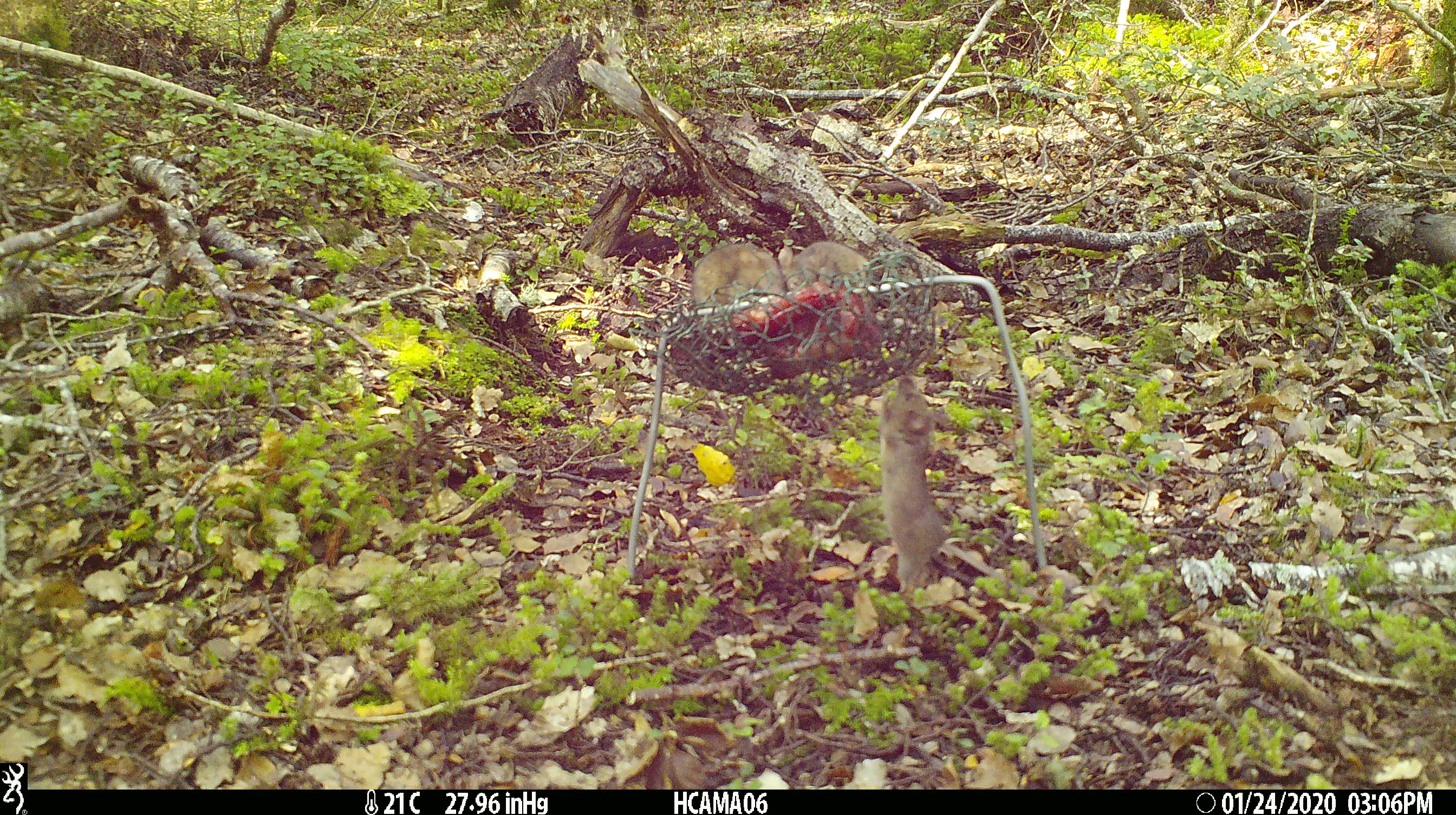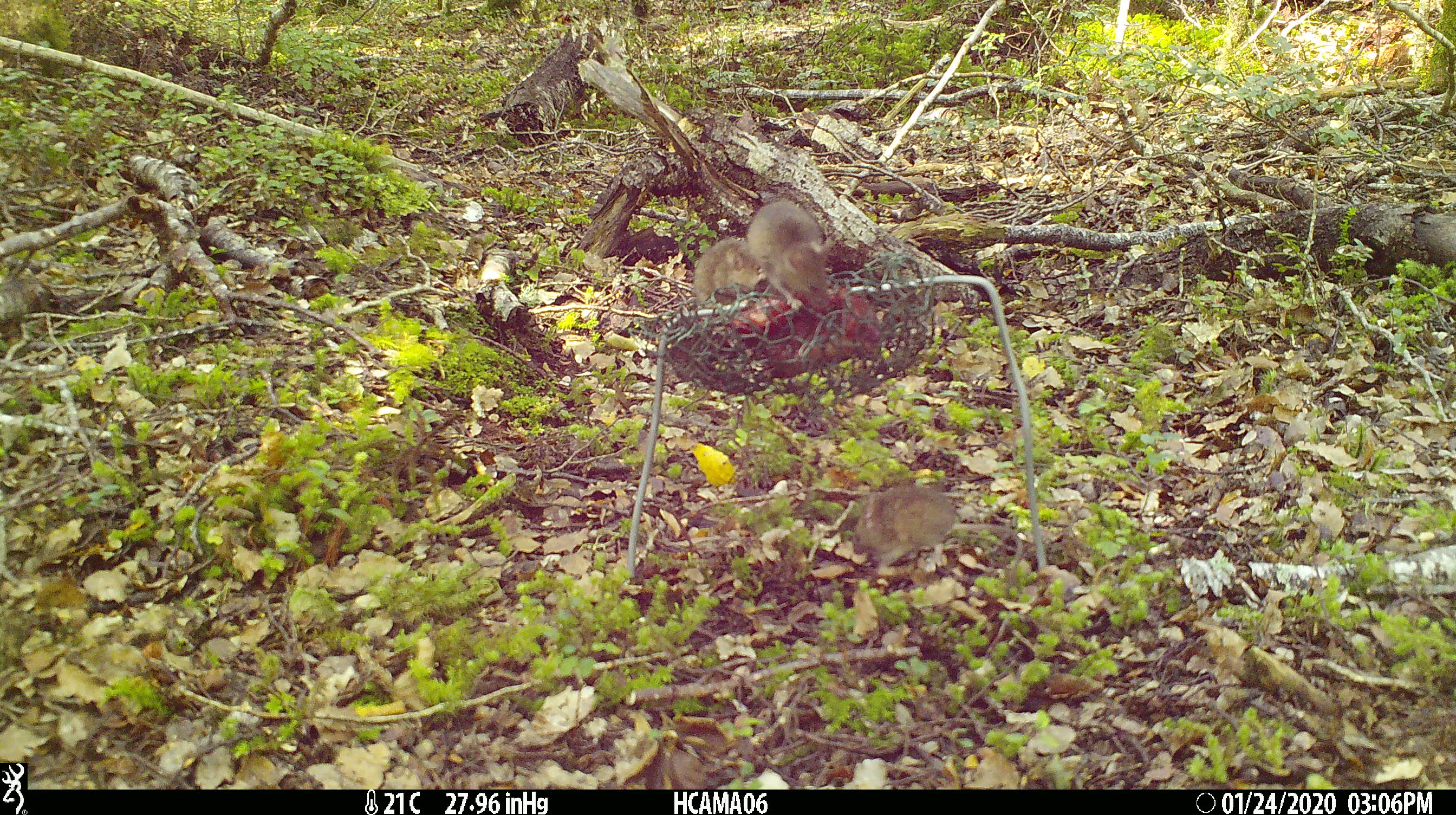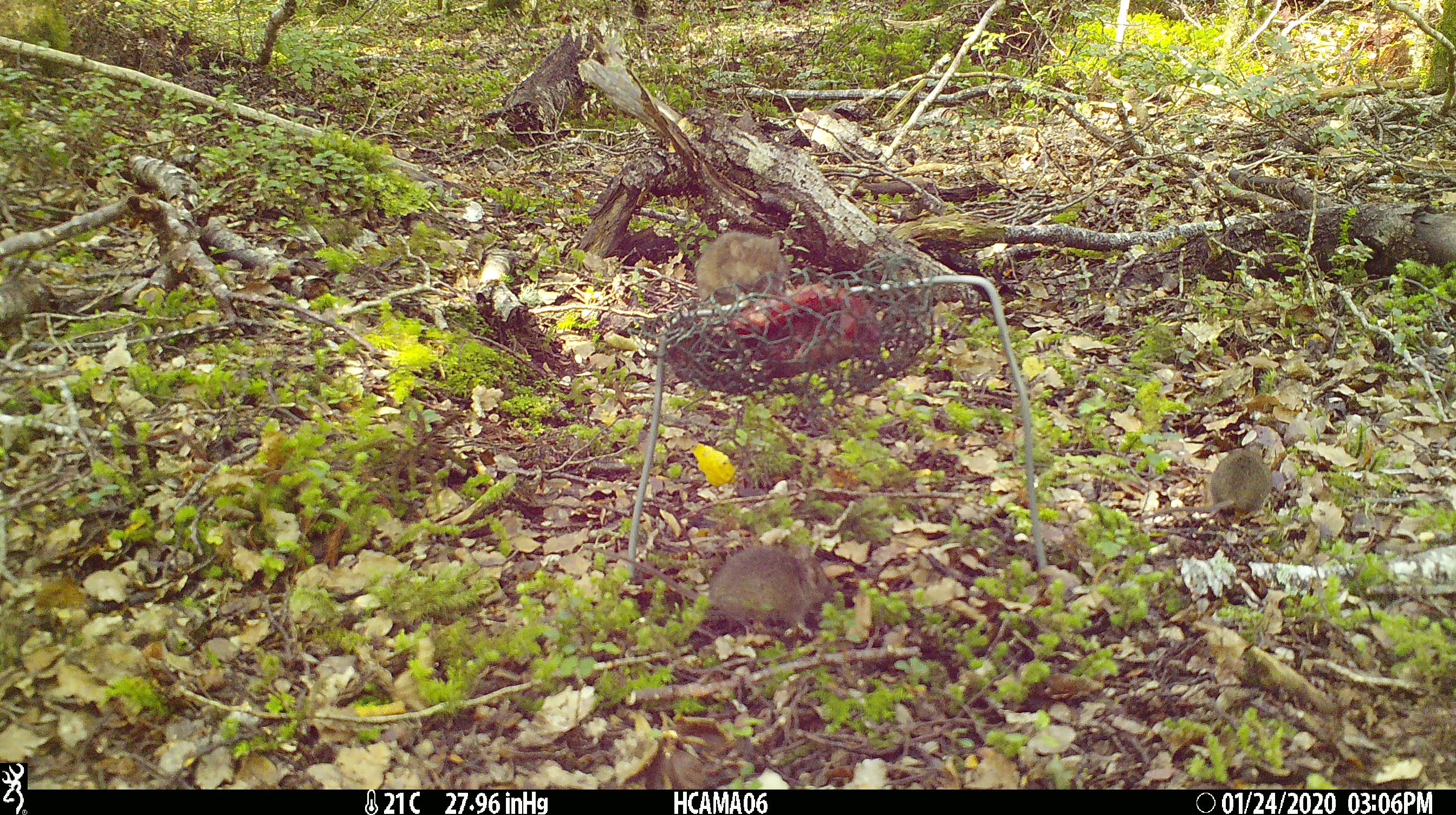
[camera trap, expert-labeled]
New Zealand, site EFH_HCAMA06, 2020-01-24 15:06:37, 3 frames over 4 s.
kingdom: Animalia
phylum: Chordata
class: Mammalia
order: Rodentia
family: Muridae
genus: Mus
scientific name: Mus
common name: mouse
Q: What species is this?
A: Mouse (Mus).